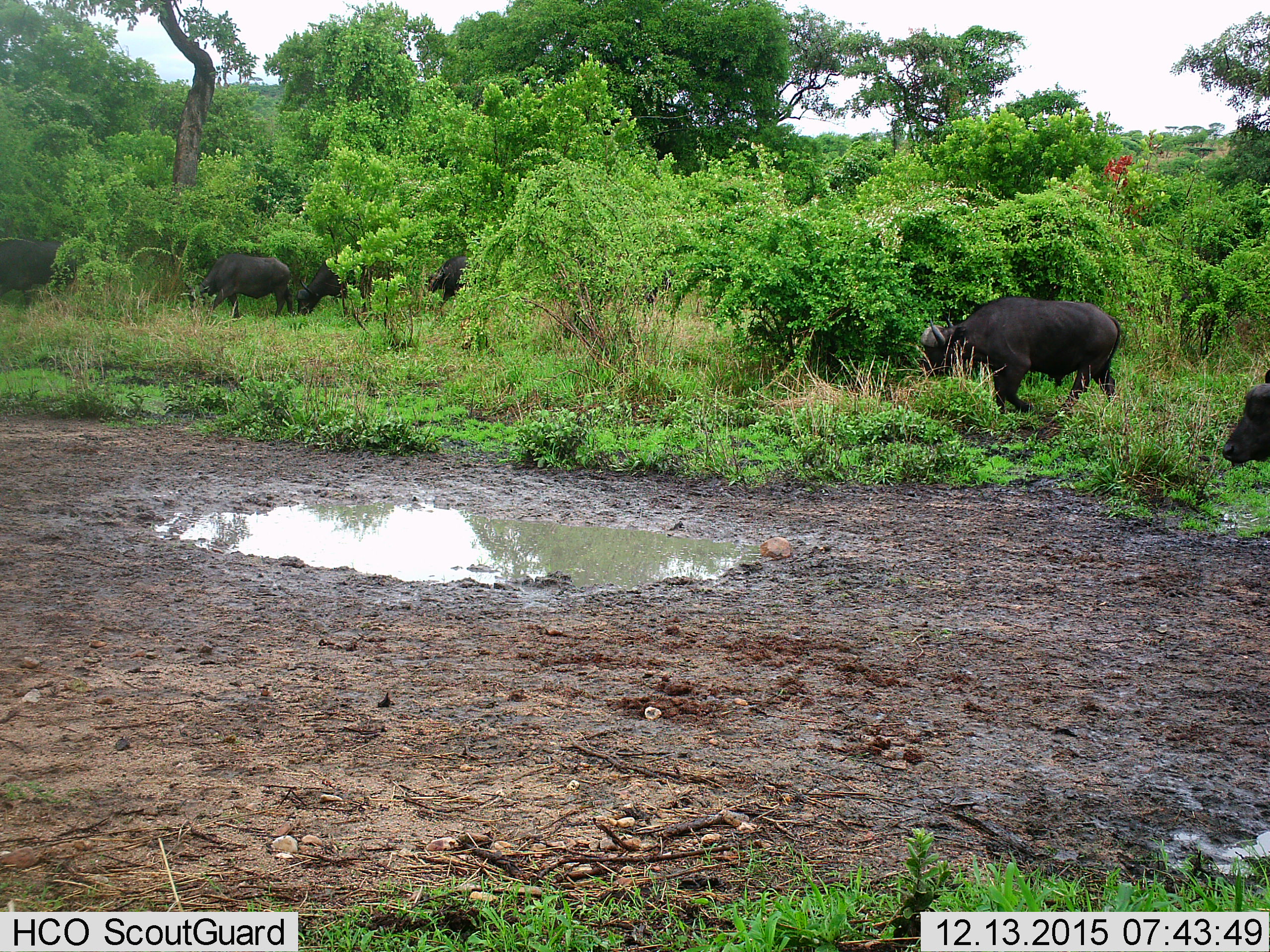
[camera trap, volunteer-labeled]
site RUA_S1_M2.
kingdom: Animalia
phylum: Chordata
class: Mammalia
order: Artiodactyla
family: Bovidae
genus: Syncerus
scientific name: Syncerus caffer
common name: african buffalo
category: buffalo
Buffalo (african buffalo) (Syncerus caffer), count 6. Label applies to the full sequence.